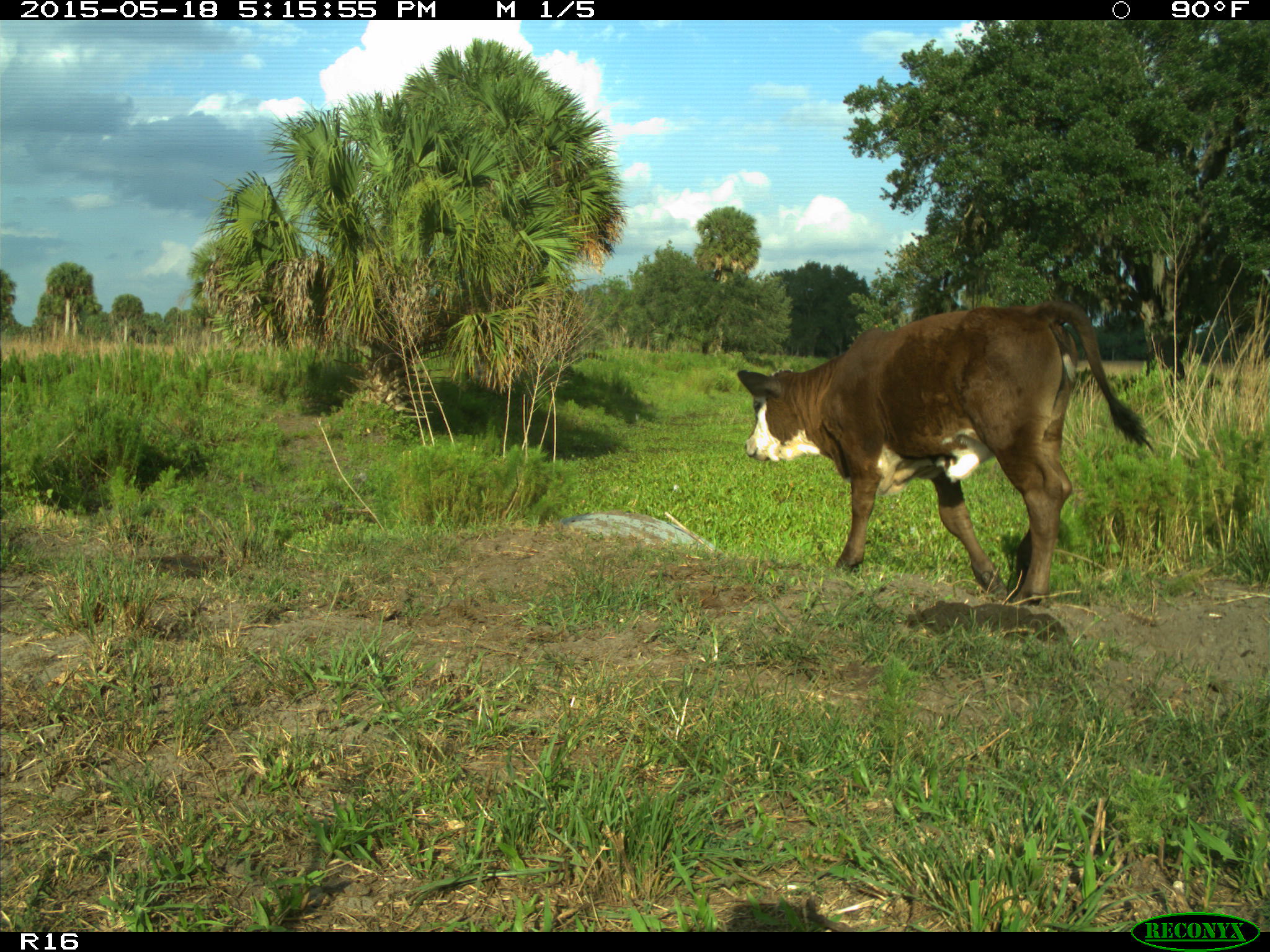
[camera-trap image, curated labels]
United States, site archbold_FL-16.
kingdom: Animalia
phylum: Chordata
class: Mammalia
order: Artiodactyla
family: Bovidae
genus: Bos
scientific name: Bos taurus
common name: domestic cow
Bos taurus (domestic cow).